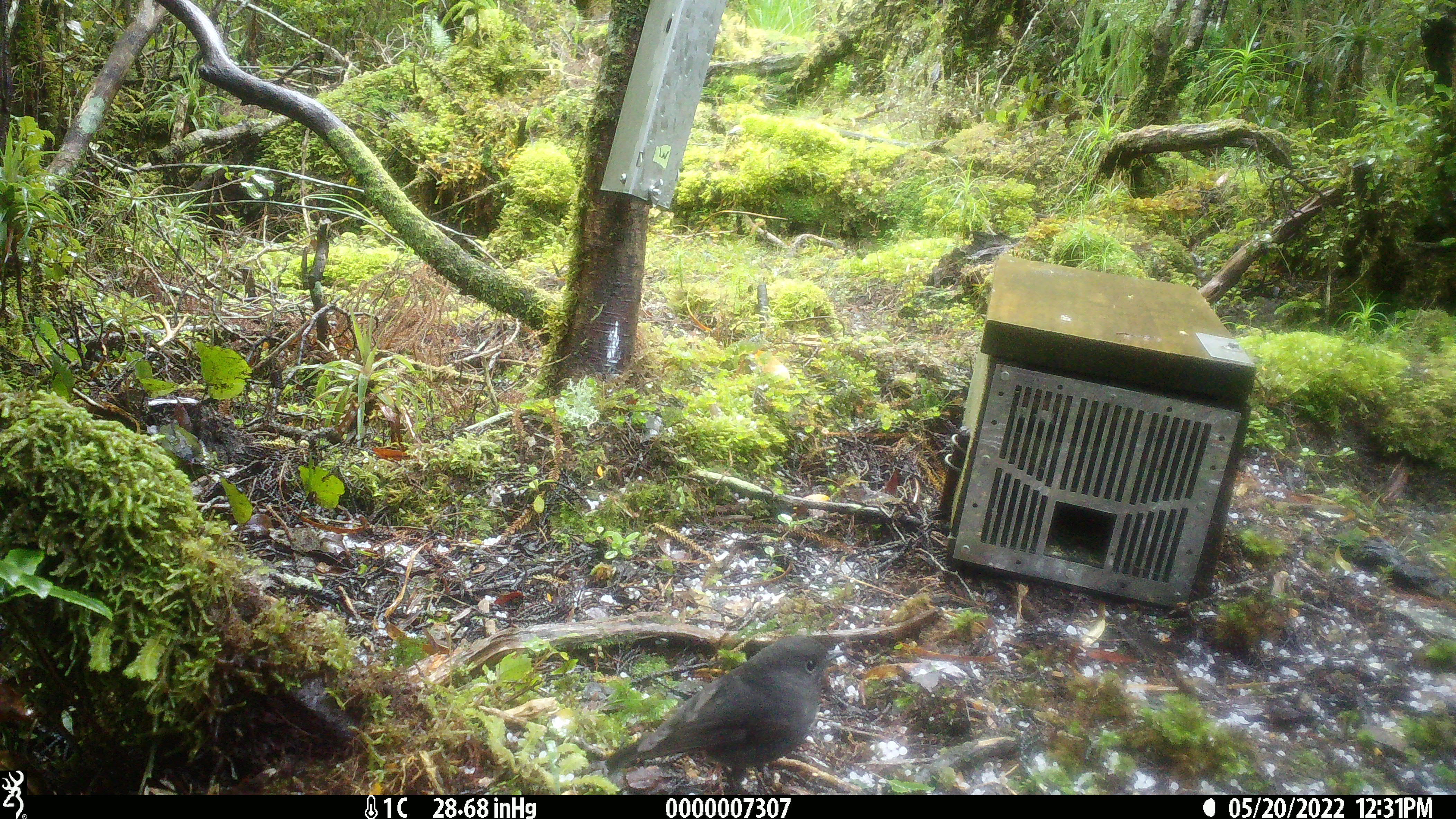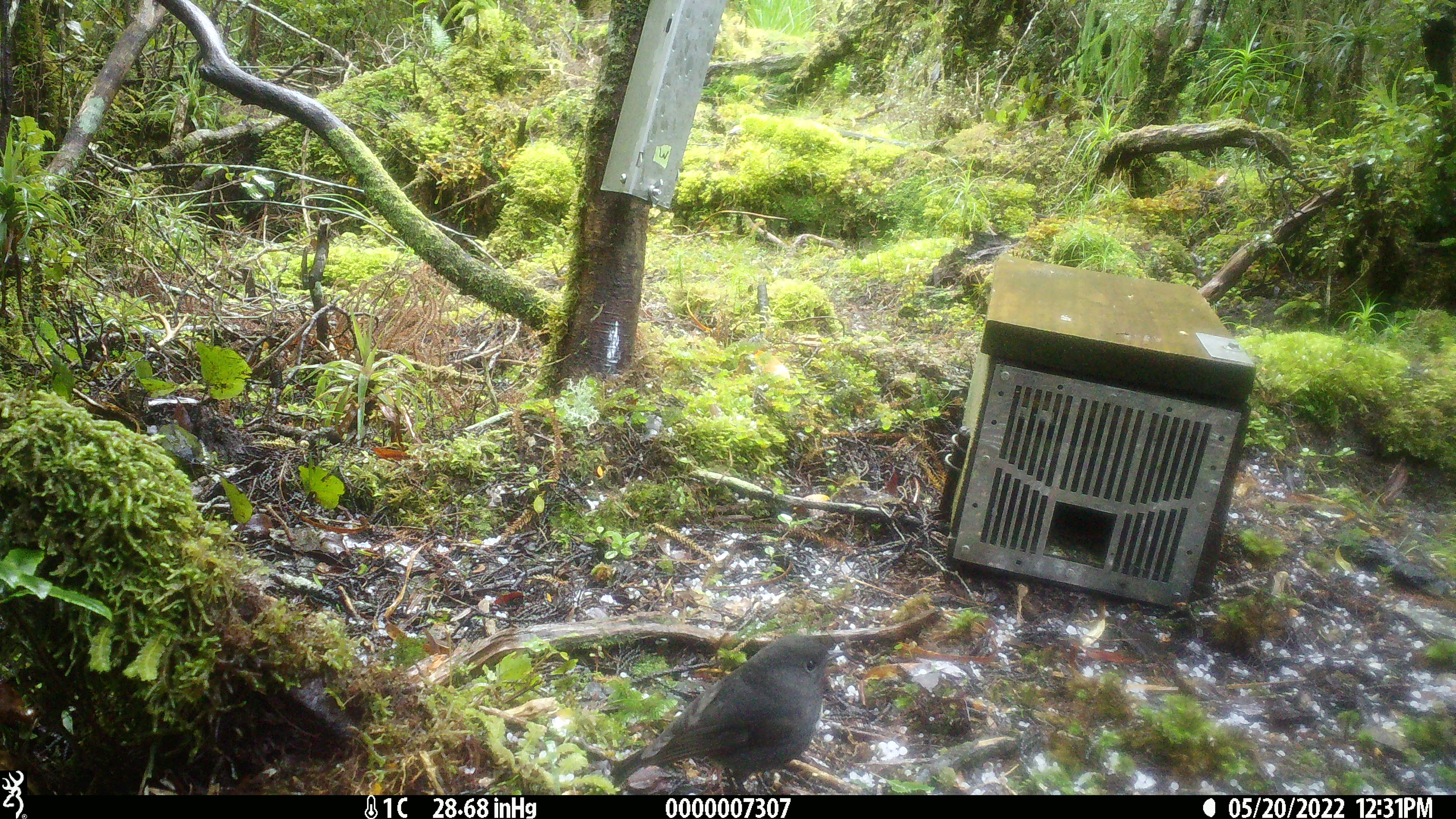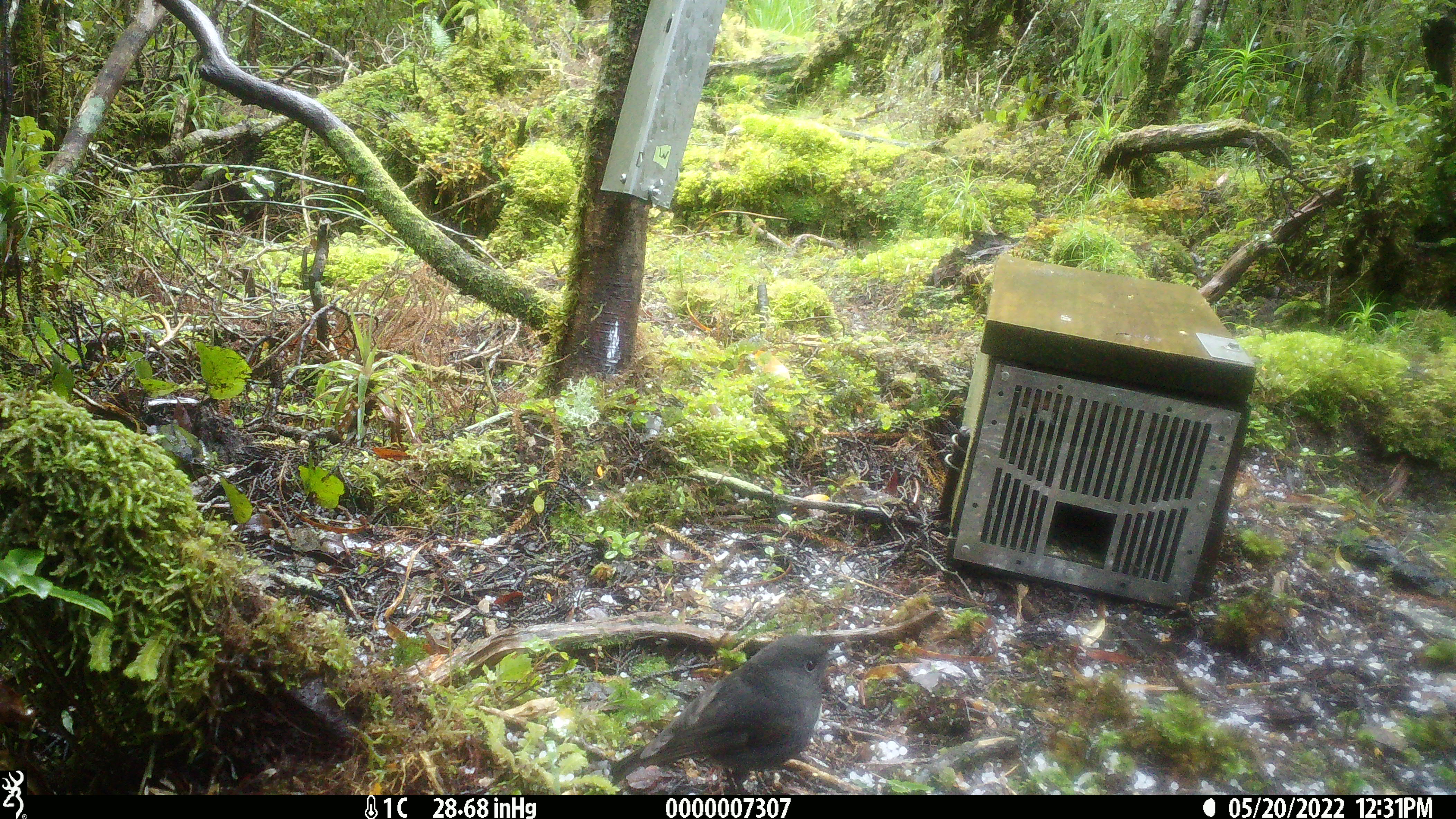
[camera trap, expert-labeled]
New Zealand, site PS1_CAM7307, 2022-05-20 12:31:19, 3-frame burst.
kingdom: Animalia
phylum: Chordata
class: Aves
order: Passeriformes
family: Petroicidae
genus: Petroica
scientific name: Petroica australis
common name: new zealand robin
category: robin